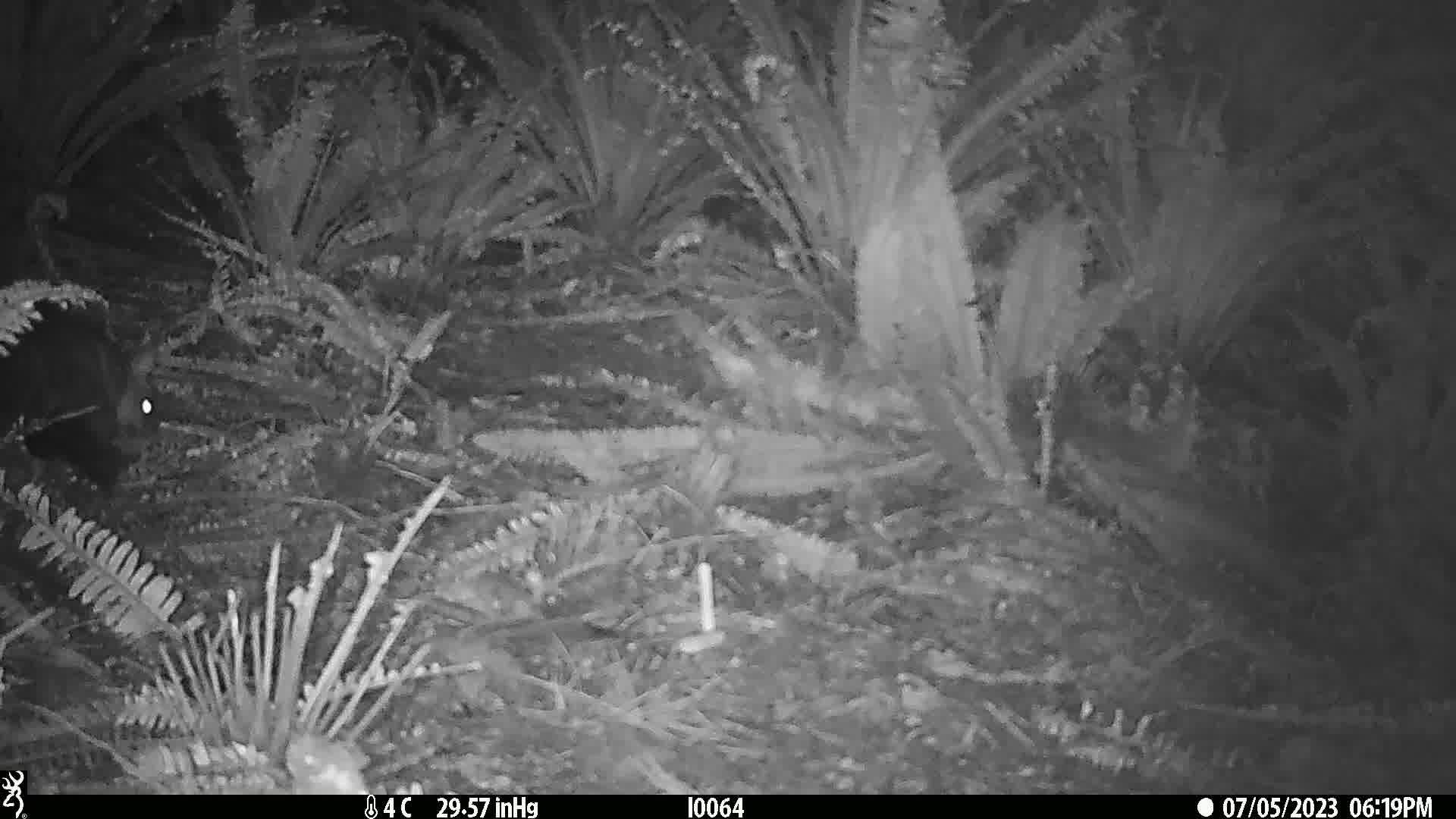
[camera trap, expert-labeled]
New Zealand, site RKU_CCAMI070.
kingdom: Animalia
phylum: Chordata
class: Mammalia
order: Diprotodontia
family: Phalangeridae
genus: Trichosurus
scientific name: Trichosurus vulpecula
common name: common brushtail possum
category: possum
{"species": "possum (common brushtail possum) (Trichosurus vulpecula)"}